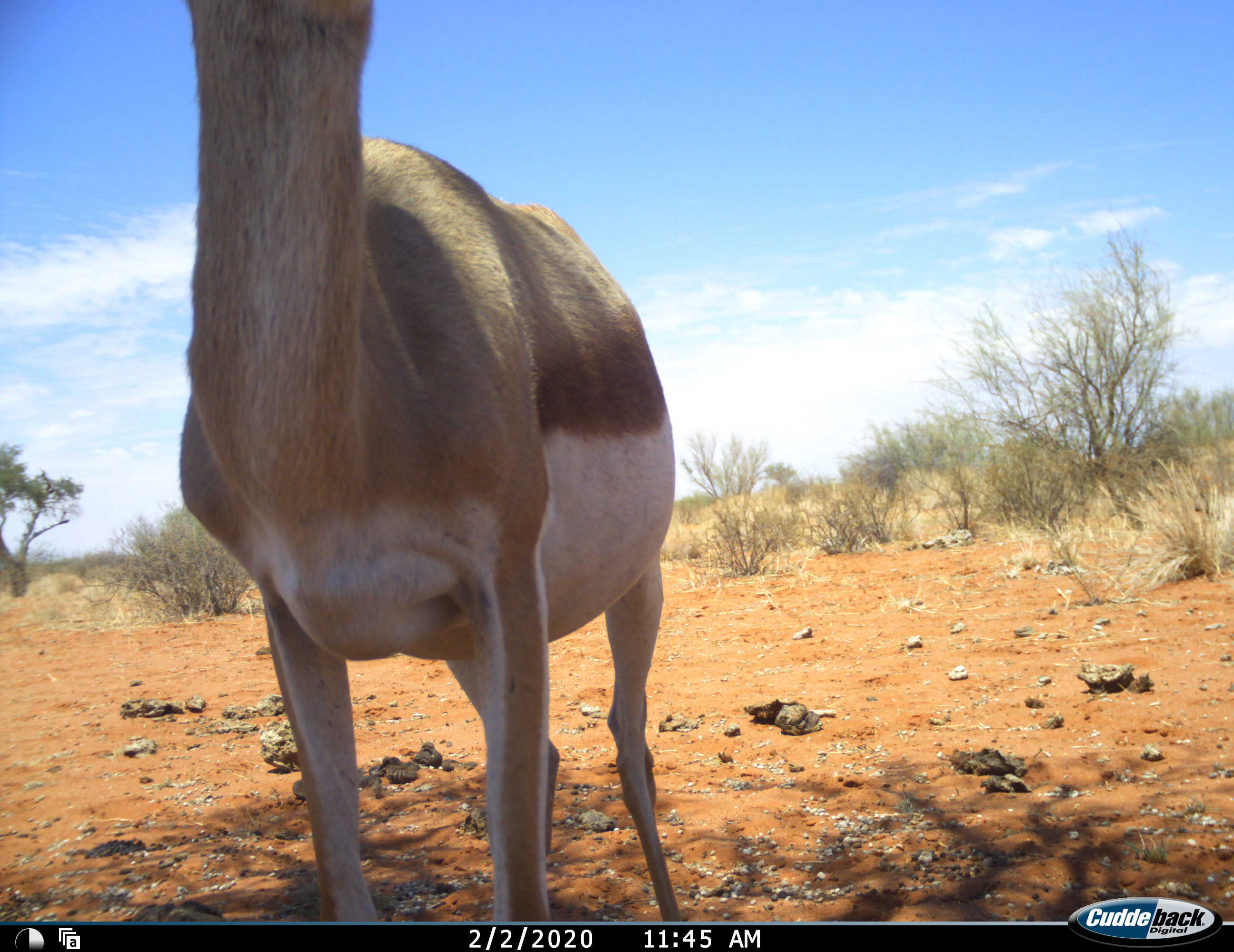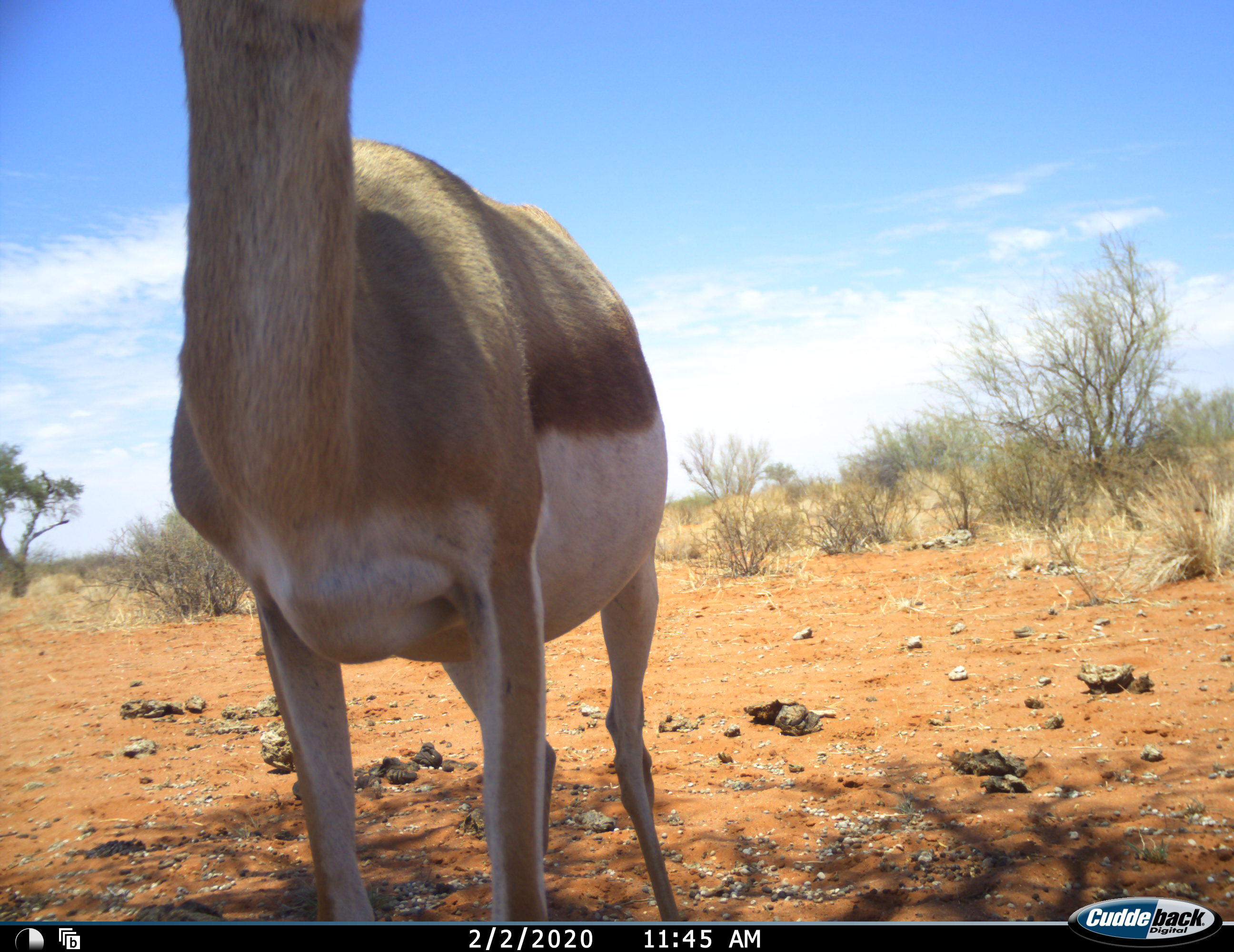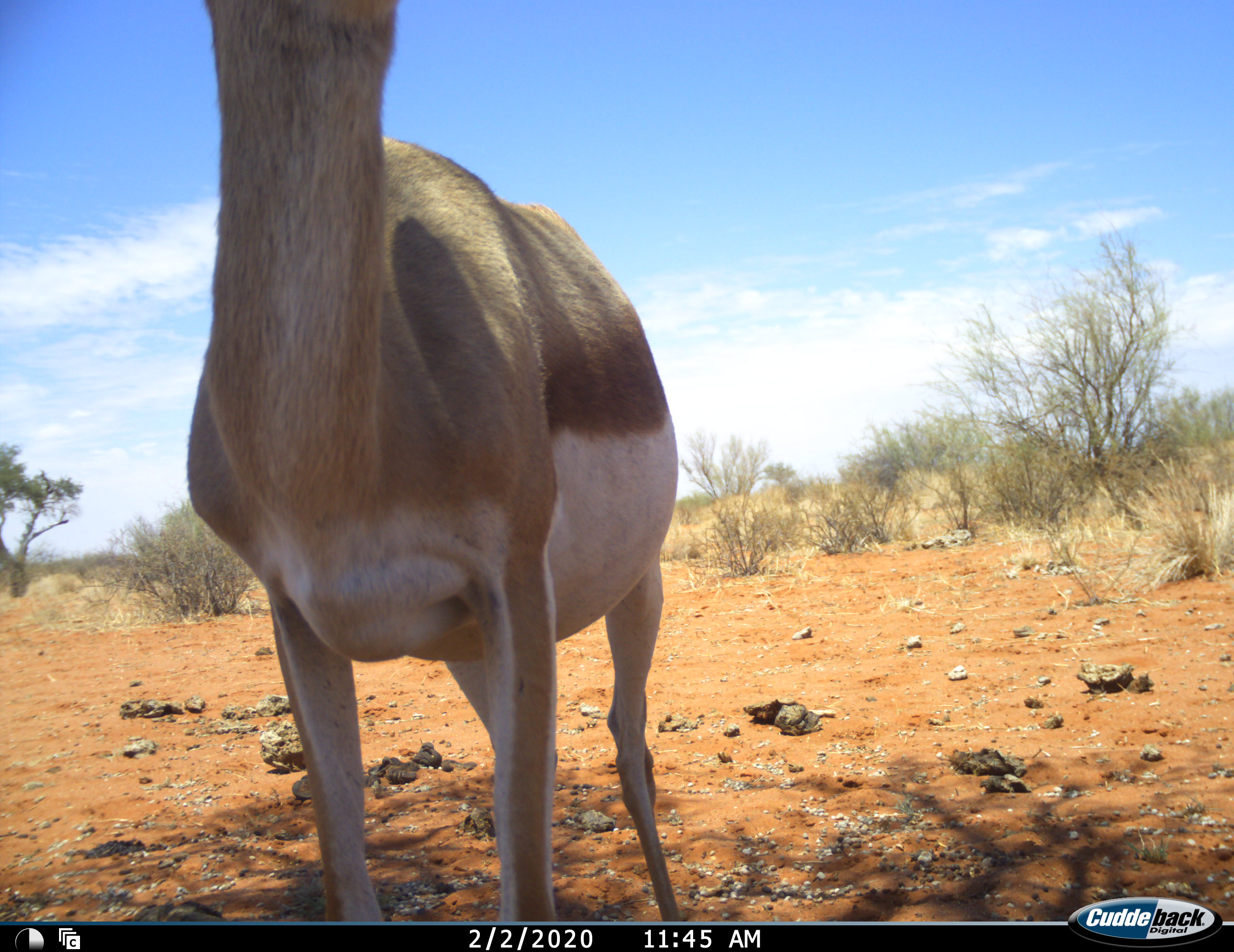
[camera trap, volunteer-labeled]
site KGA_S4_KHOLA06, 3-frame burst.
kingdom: Animalia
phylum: Chordata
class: Mammalia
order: Artiodactyla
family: Bovidae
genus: Antidorcas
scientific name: Antidorcas marsupialis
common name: springbok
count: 1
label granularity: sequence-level